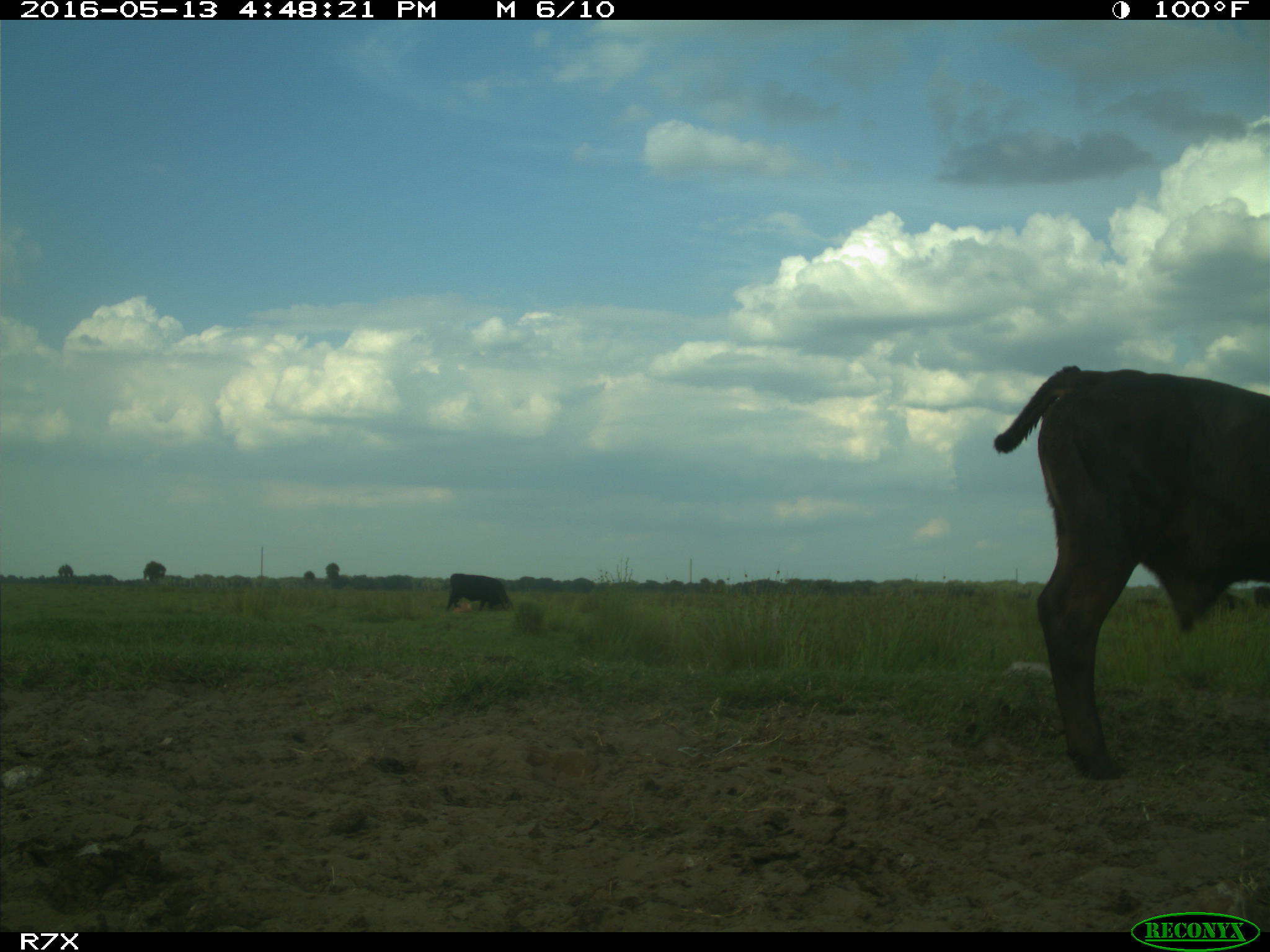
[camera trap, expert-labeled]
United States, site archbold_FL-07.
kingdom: Animalia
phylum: Chordata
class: Mammalia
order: Artiodactyla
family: Bovidae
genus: Bos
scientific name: Bos taurus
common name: domestic cow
Bos taurus (domestic cow).